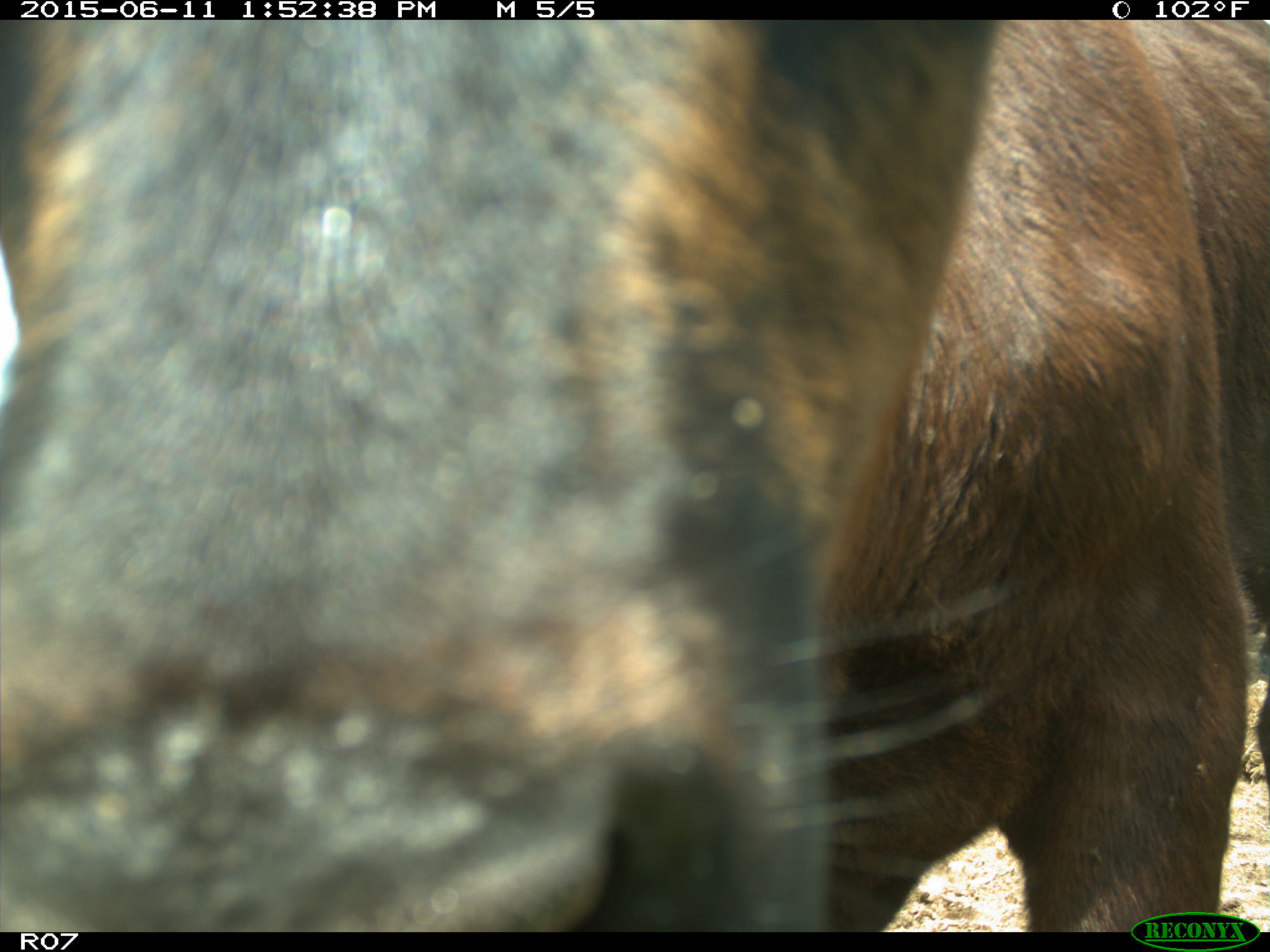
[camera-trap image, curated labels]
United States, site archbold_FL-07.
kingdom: Animalia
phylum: Chordata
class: Mammalia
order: Artiodactyla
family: Bovidae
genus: Bos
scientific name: Bos taurus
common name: domestic cow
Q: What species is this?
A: Bos taurus (domestic cow).